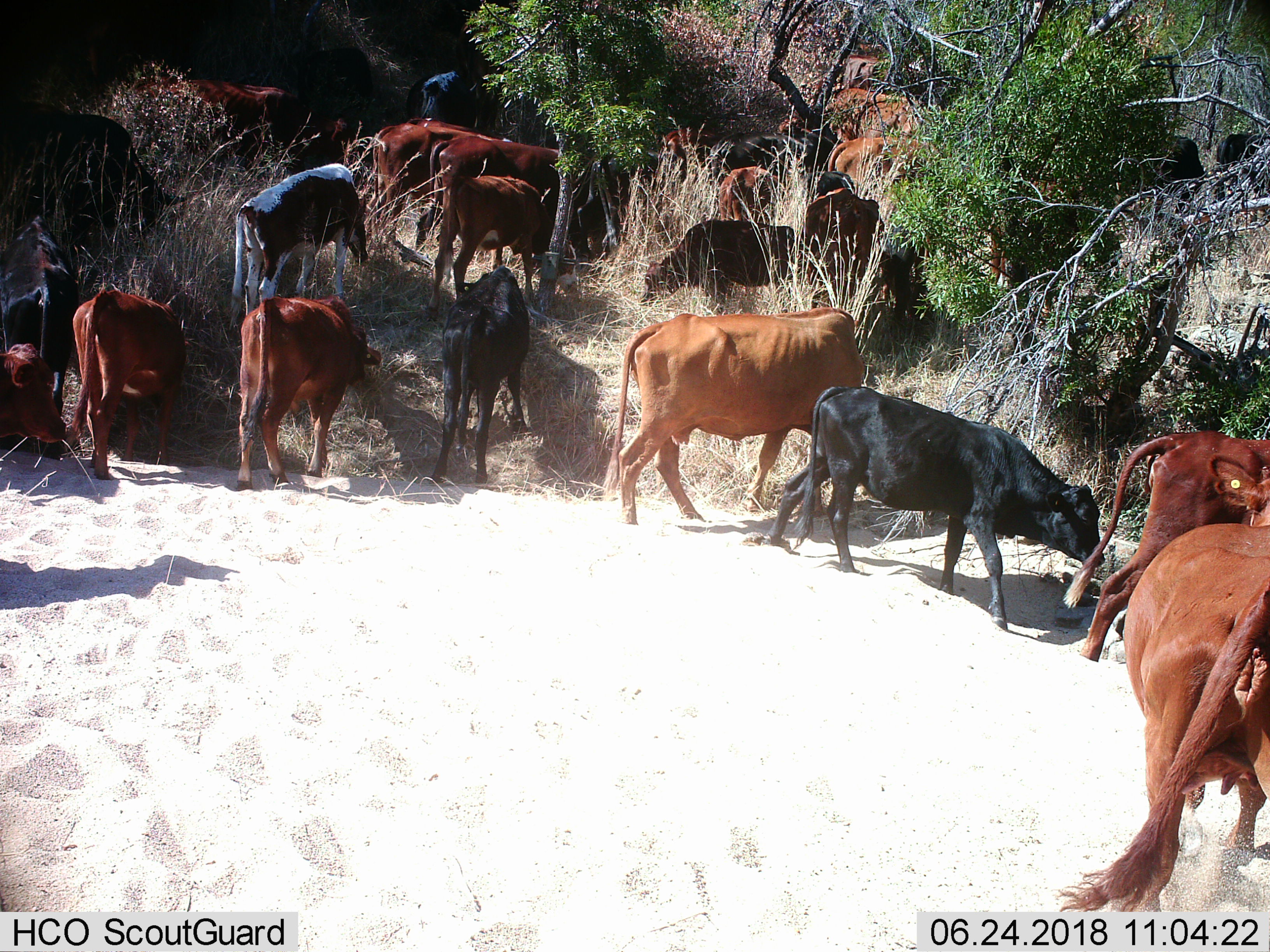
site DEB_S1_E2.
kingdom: Animalia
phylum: Chordata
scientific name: Vertebrata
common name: domestic animal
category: domesticanimal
Domesticanimal (domestic animal) (Vertebrata), count 11-50. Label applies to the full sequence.